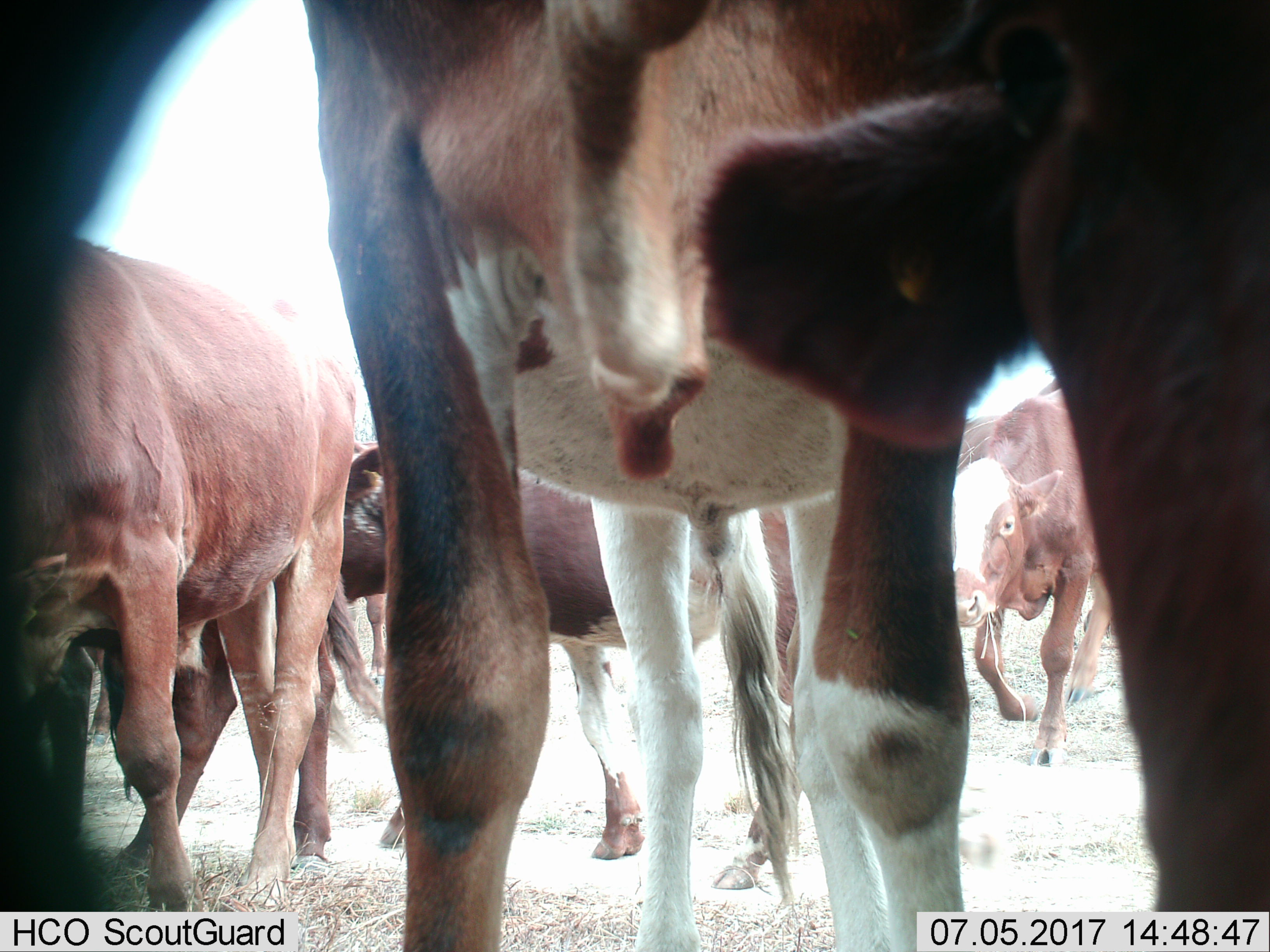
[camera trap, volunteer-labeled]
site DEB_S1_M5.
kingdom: Animalia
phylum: Chordata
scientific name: Vertebrata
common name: domestic animal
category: domesticanimal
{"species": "domesticanimal (domestic animal) (Vertebrata)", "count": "10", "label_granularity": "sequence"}